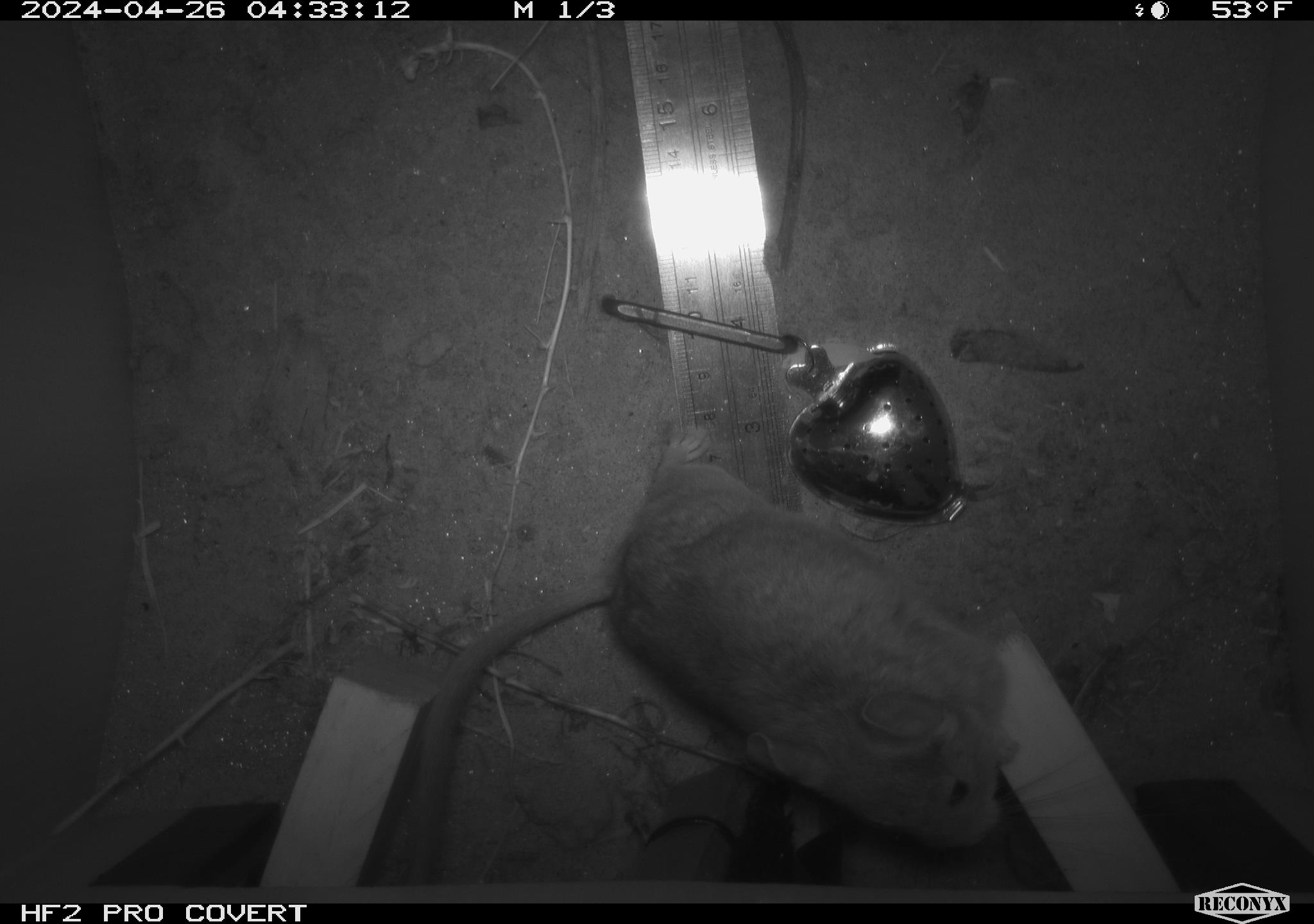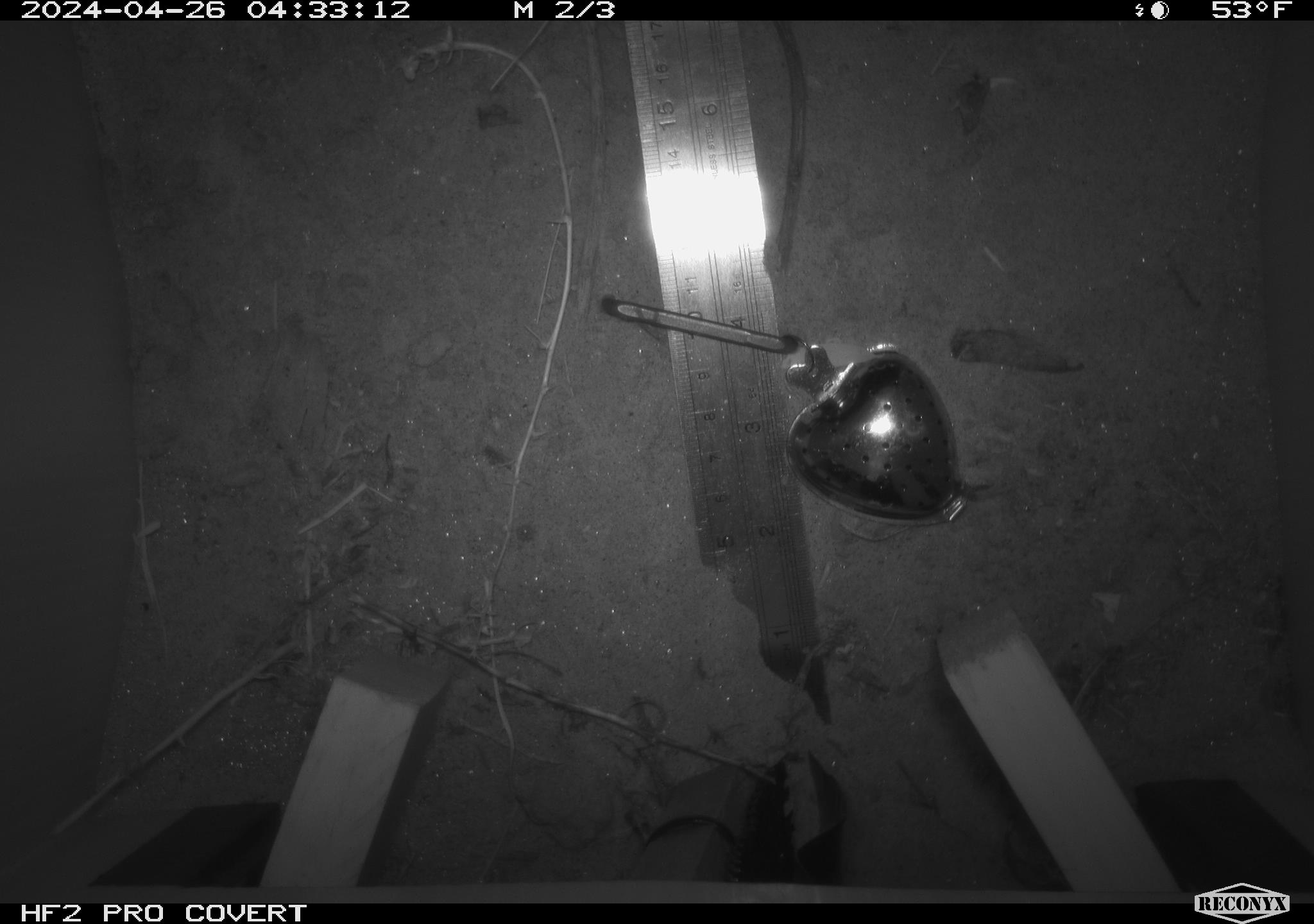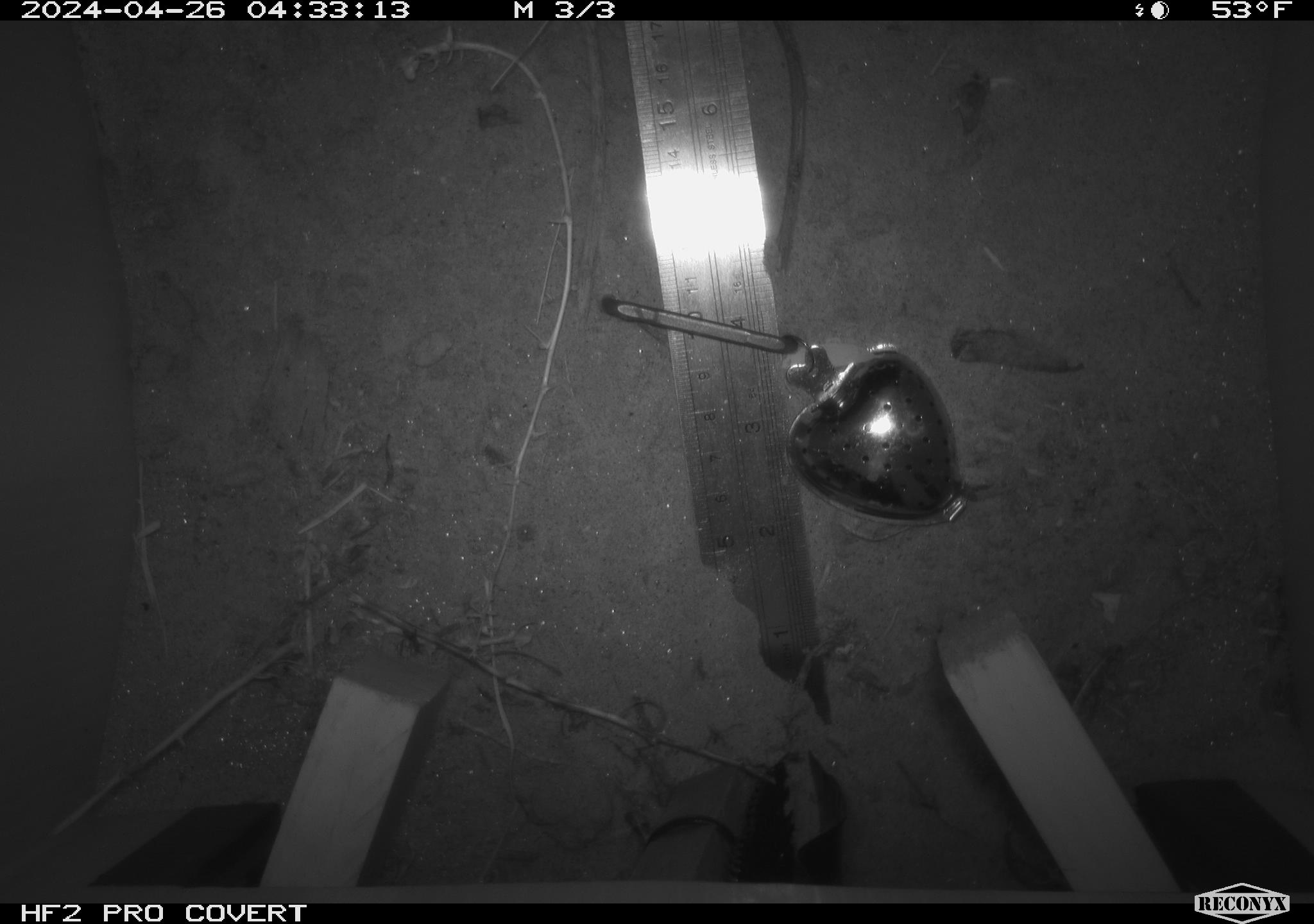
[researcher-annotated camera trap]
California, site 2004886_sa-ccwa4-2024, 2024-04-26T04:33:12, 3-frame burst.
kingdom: Animalia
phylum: Chordata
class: Mammalia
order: Rodentia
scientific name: Rodentia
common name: woodrat or rat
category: woodrat or rat species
Woodrat or rat species (woodrat or rat) (Rodentia).